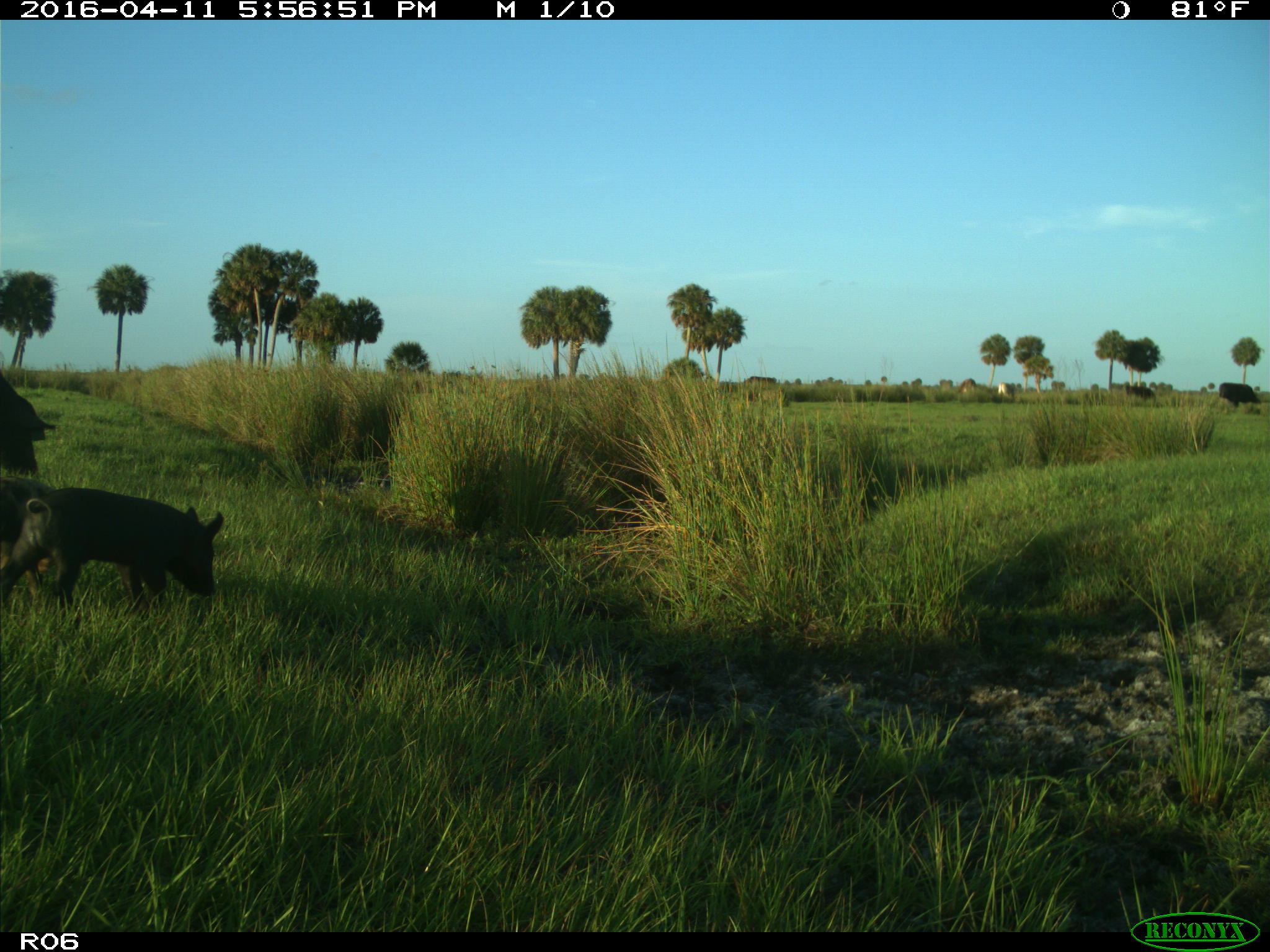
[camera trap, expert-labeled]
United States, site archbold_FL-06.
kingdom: Animalia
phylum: Chordata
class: Mammalia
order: Artiodactyla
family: Suidae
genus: Sus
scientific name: Sus scrofa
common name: wild boar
Sus scrofa (wild boar).